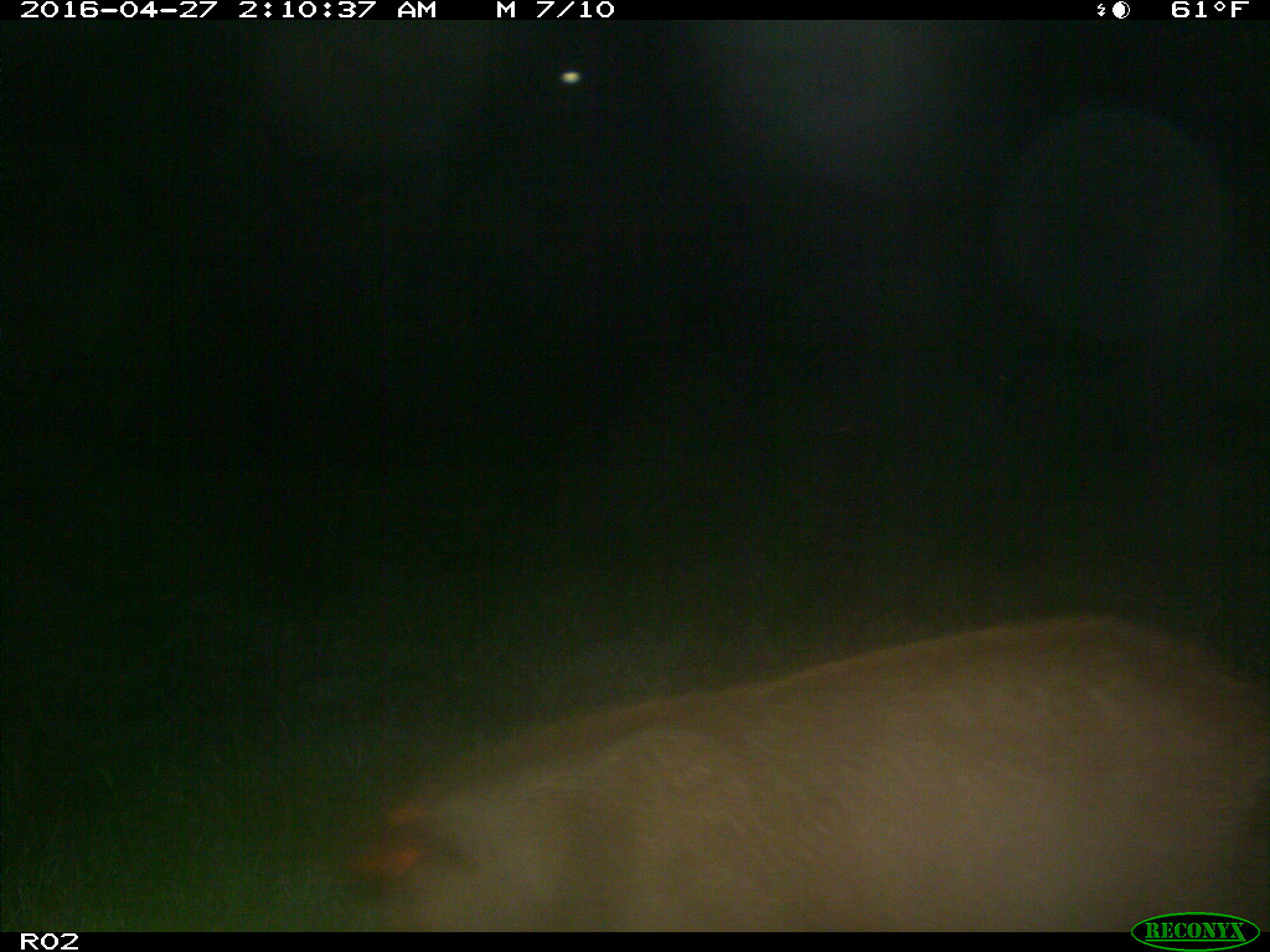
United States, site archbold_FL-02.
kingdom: Animalia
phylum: Chordata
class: Mammalia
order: Artiodactyla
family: Suidae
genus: Sus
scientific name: Sus scrofa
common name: wild boar